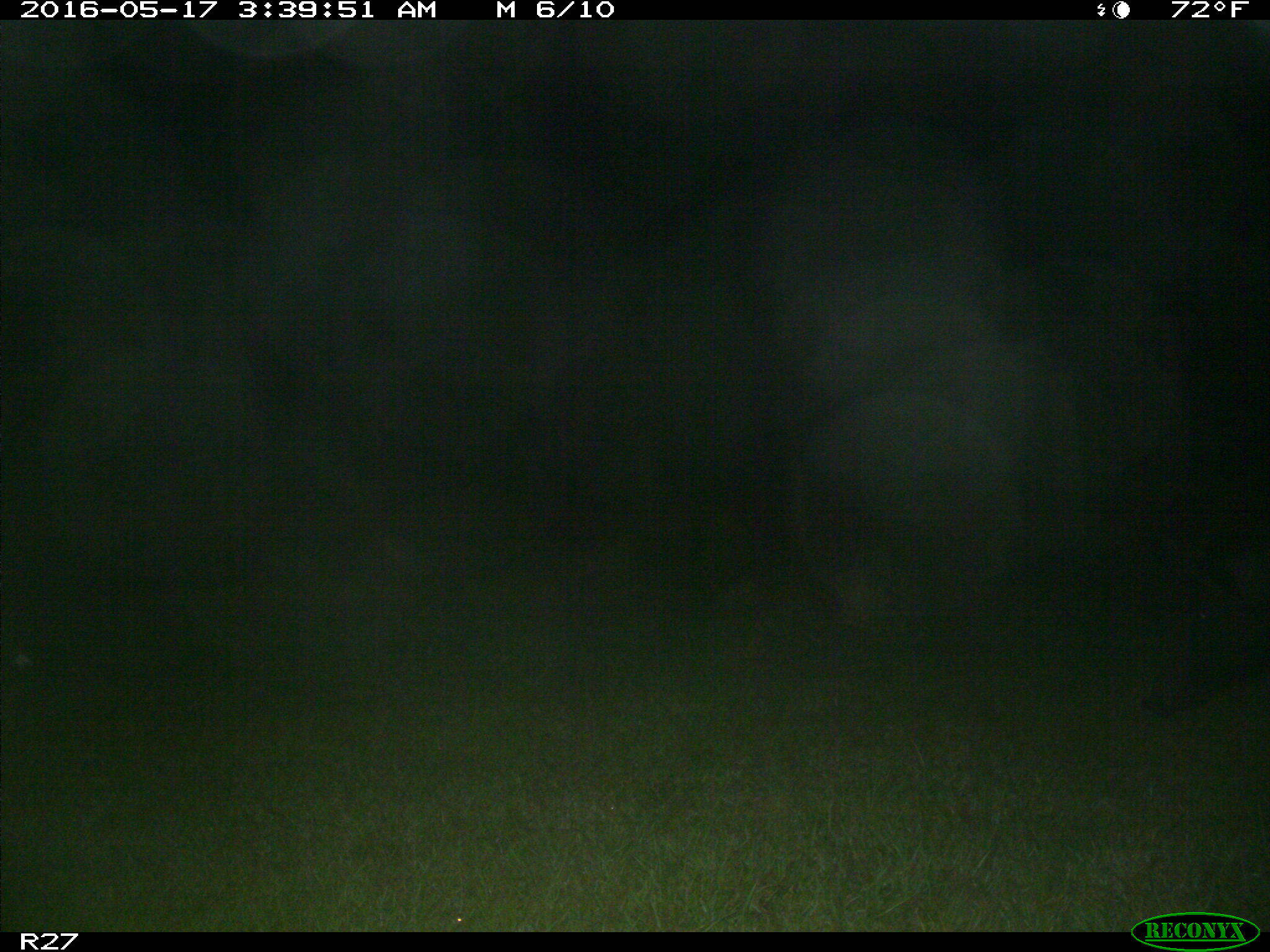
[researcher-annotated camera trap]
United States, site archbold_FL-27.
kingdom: Animalia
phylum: Chordata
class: Mammalia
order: Artiodactyla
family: Suidae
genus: Sus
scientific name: Sus scrofa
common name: wild boar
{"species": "Sus scrofa (wild boar)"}